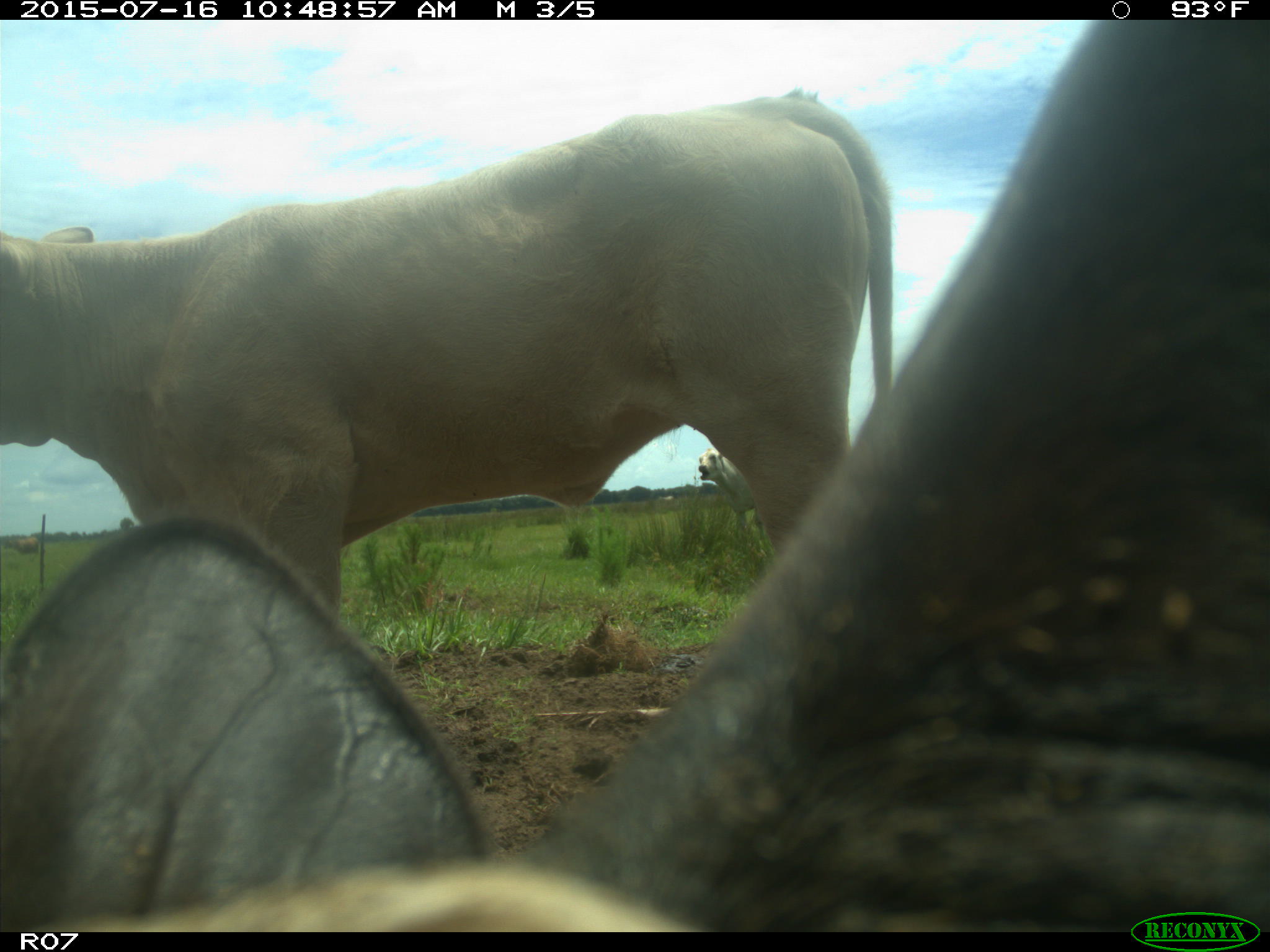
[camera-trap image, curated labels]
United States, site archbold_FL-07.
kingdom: Animalia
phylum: Chordata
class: Mammalia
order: Artiodactyla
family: Bovidae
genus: Bos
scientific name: Bos taurus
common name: domestic cow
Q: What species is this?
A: Bos taurus (domestic cow).